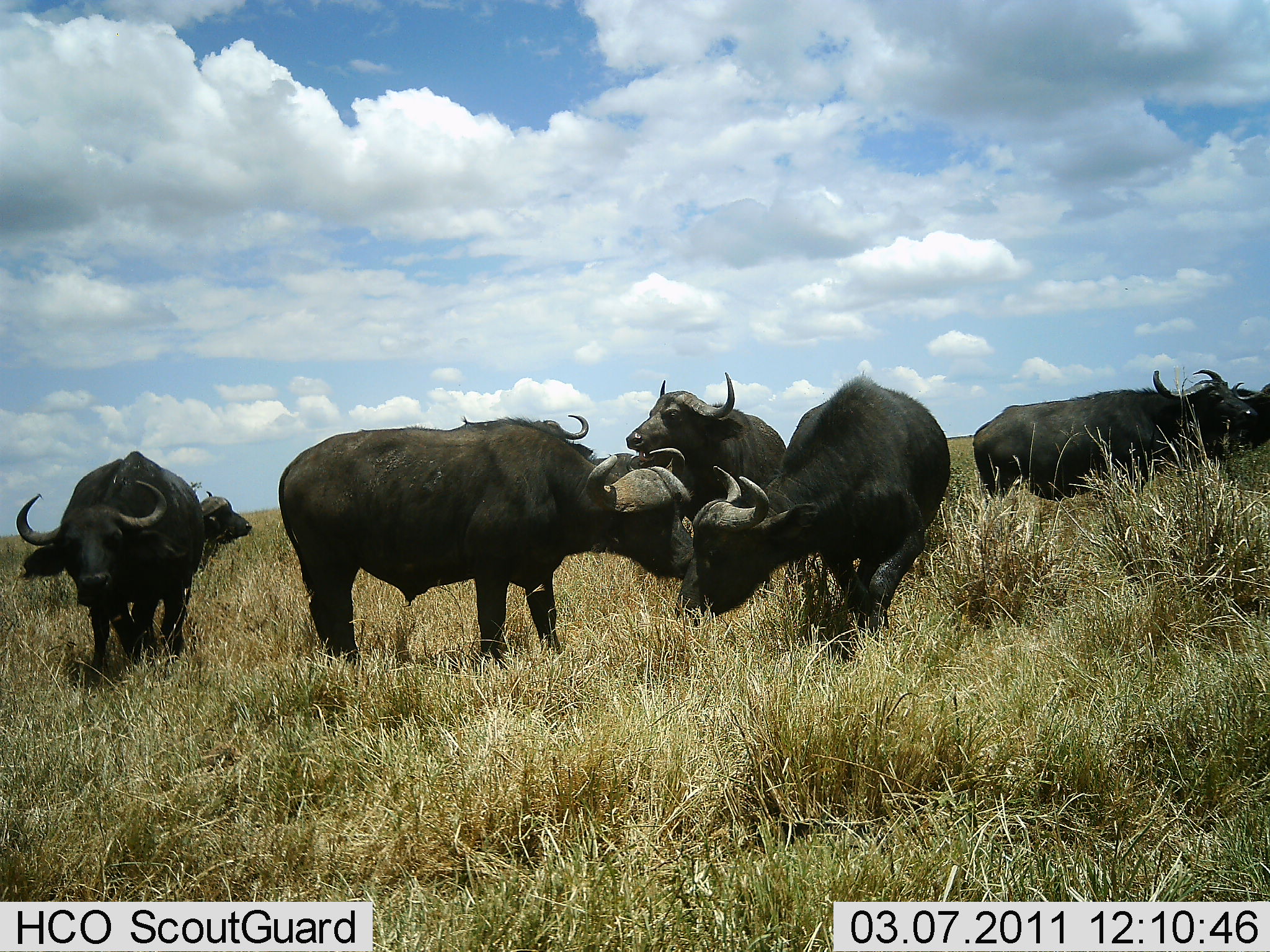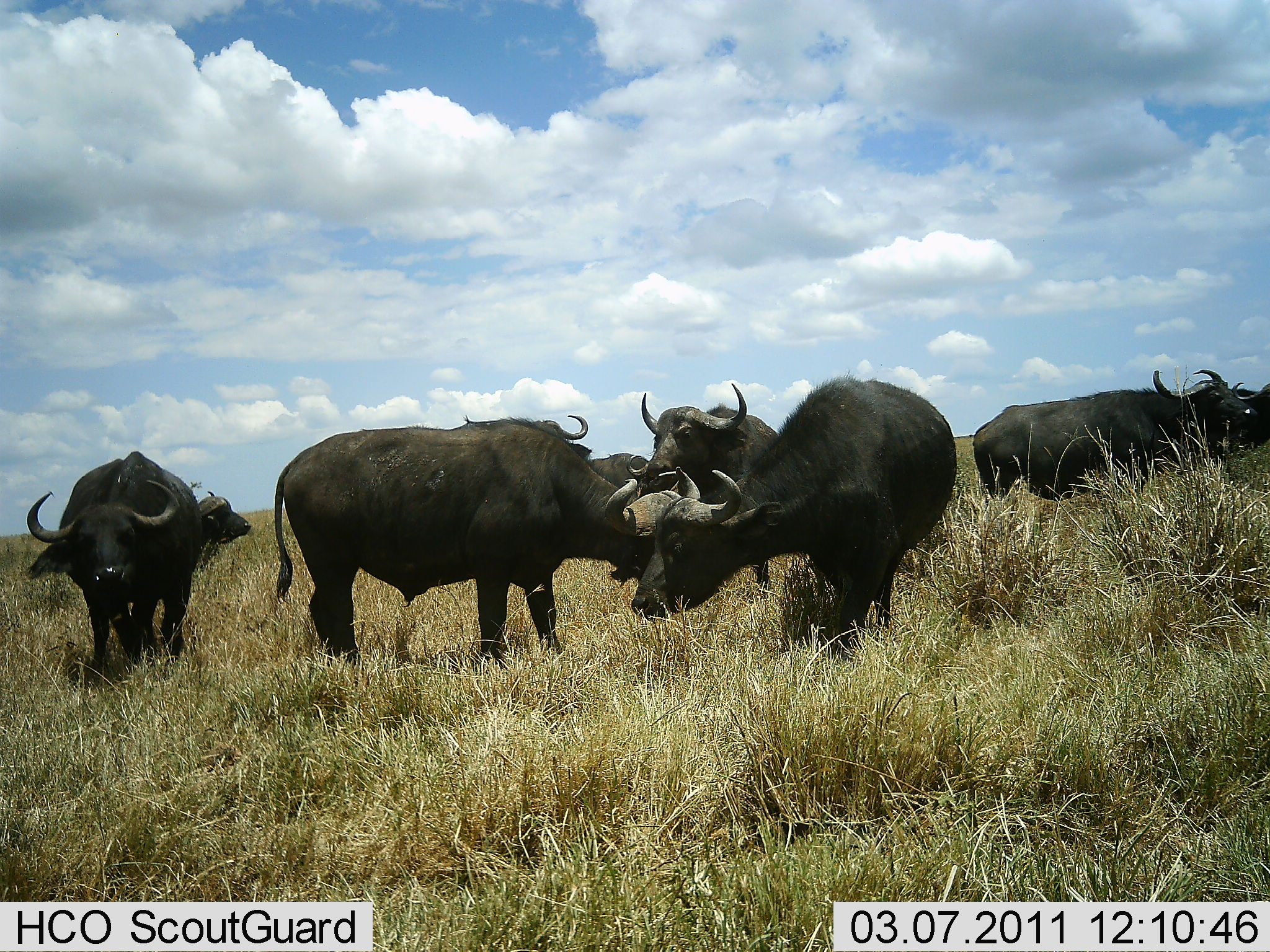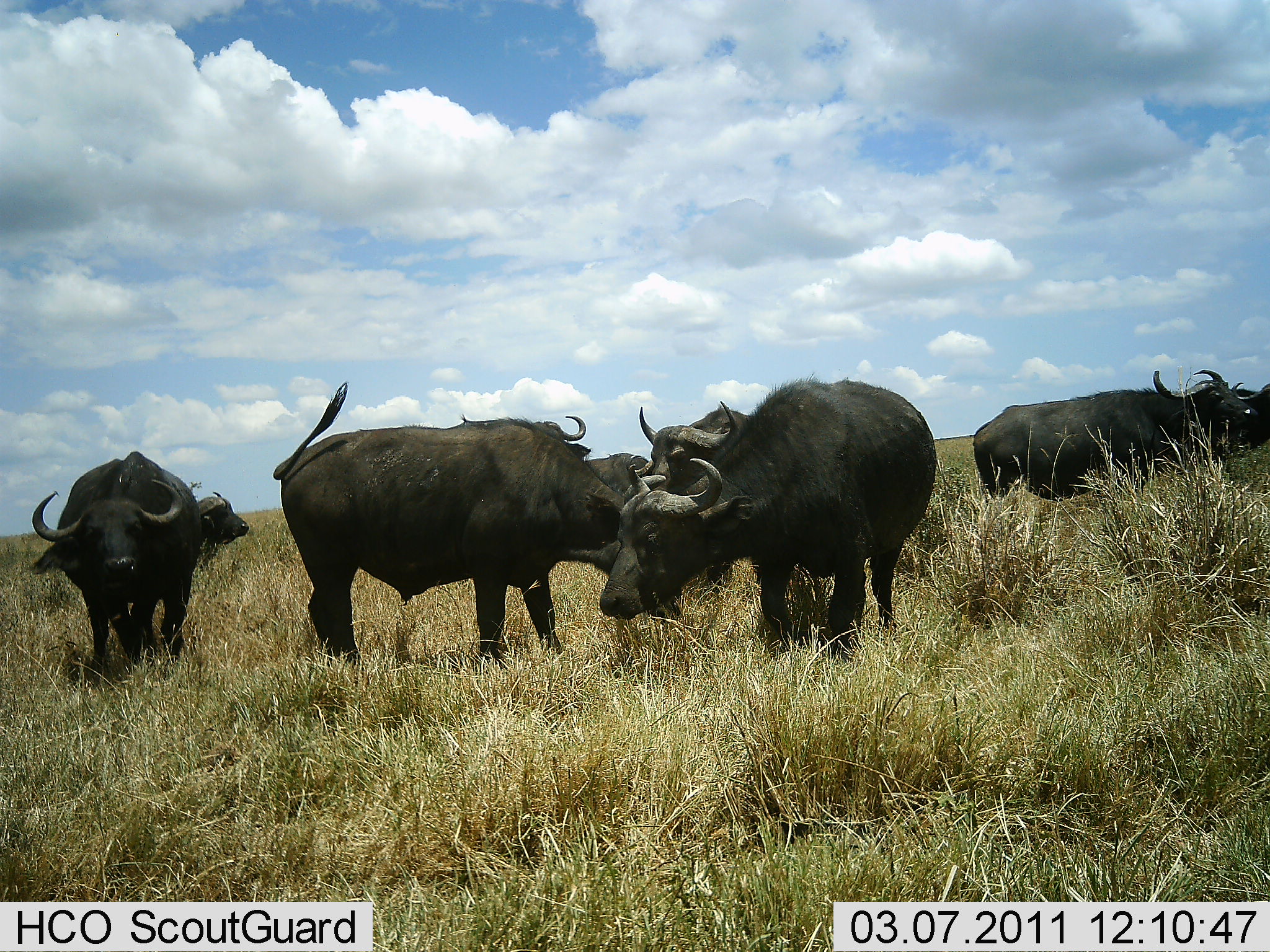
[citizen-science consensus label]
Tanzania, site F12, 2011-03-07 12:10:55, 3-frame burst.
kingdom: Animalia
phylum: Chordata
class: Mammalia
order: Artiodactyla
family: Bovidae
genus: Syncerus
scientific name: Syncerus caffer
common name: cape buffalo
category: buffalo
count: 8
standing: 78%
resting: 22%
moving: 22%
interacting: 44%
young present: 0%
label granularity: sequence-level